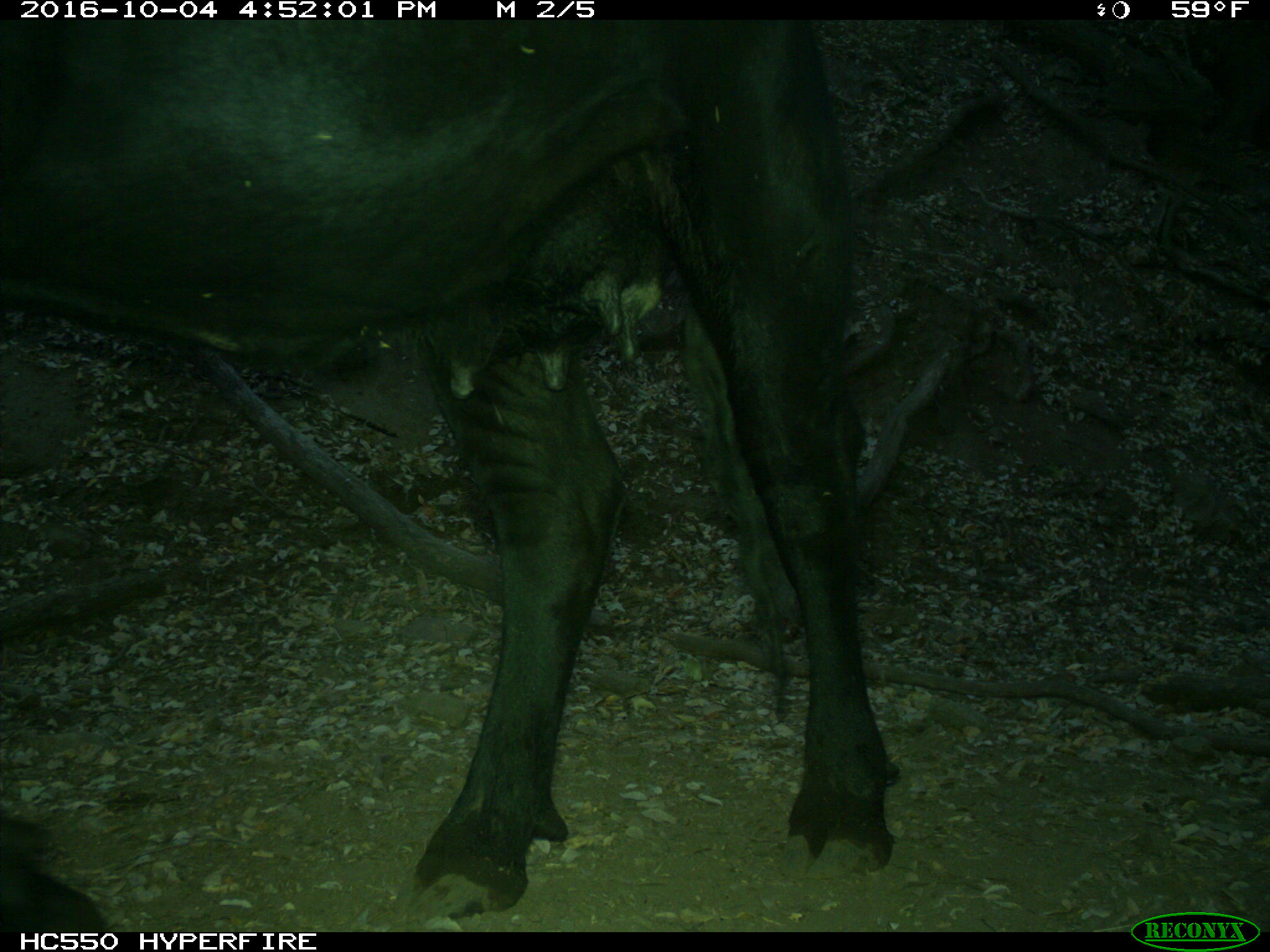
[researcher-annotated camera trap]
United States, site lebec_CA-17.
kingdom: Animalia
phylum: Chordata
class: Mammalia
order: Artiodactyla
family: Bovidae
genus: Bos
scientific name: Bos taurus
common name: domestic cow